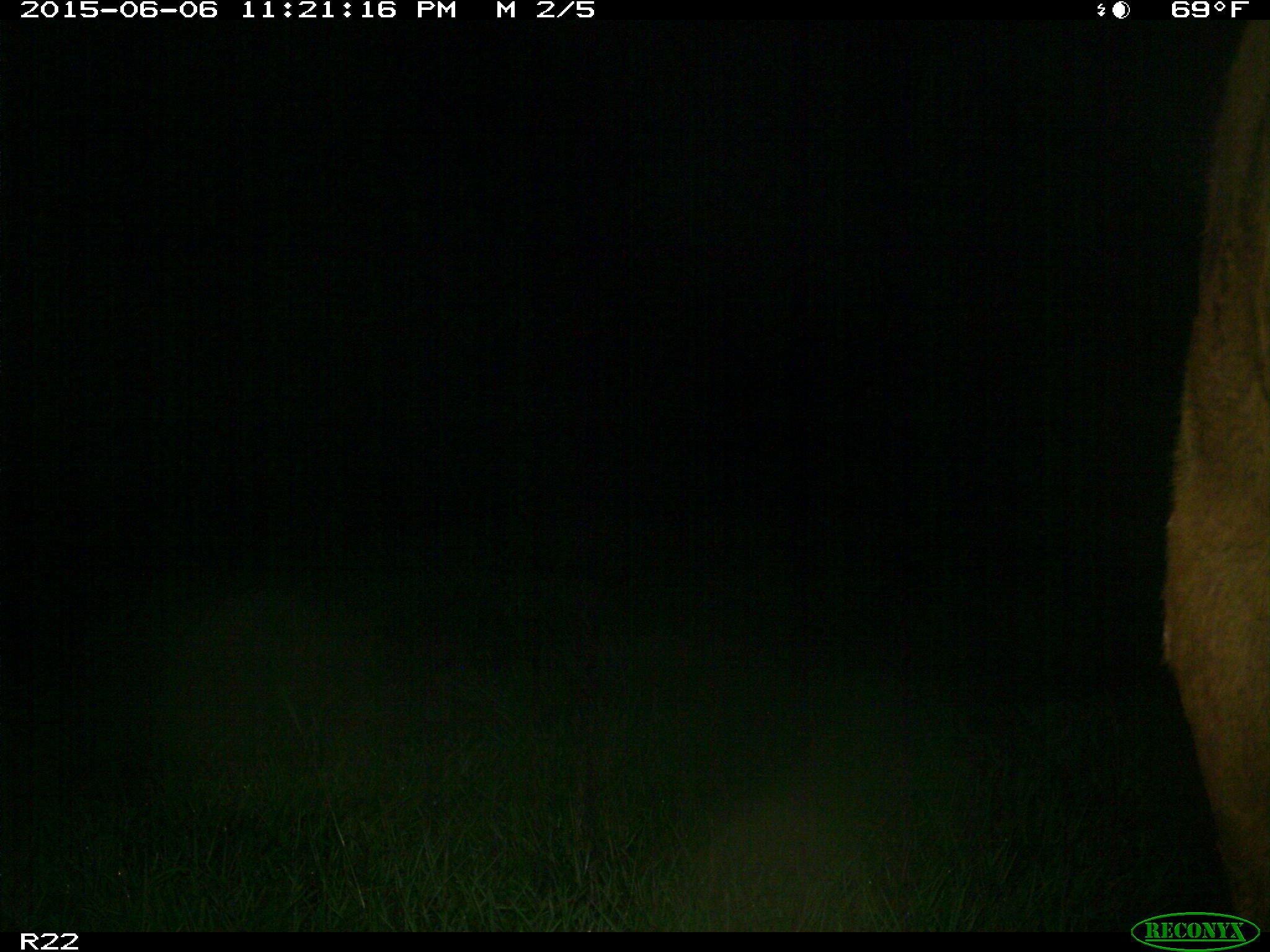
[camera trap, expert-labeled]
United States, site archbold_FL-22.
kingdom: Animalia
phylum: Chordata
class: Mammalia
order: Artiodactyla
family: Bovidae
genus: Bos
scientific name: Bos taurus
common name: domestic cow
Bos taurus (domestic cow).